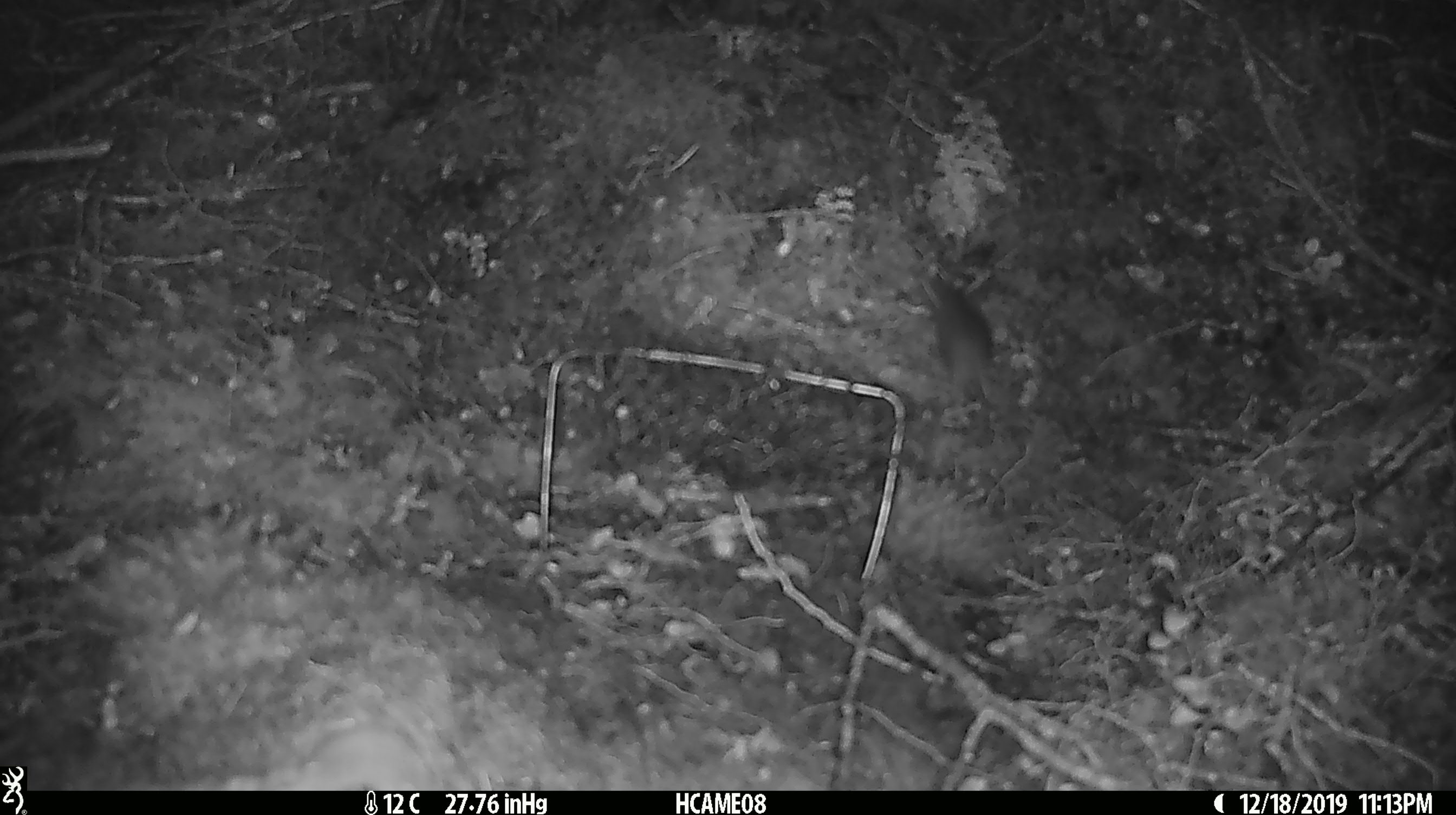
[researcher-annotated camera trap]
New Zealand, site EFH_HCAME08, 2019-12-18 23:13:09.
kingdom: Animalia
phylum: Chordata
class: Mammalia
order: Rodentia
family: Muridae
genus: Mus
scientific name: Mus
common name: mouse